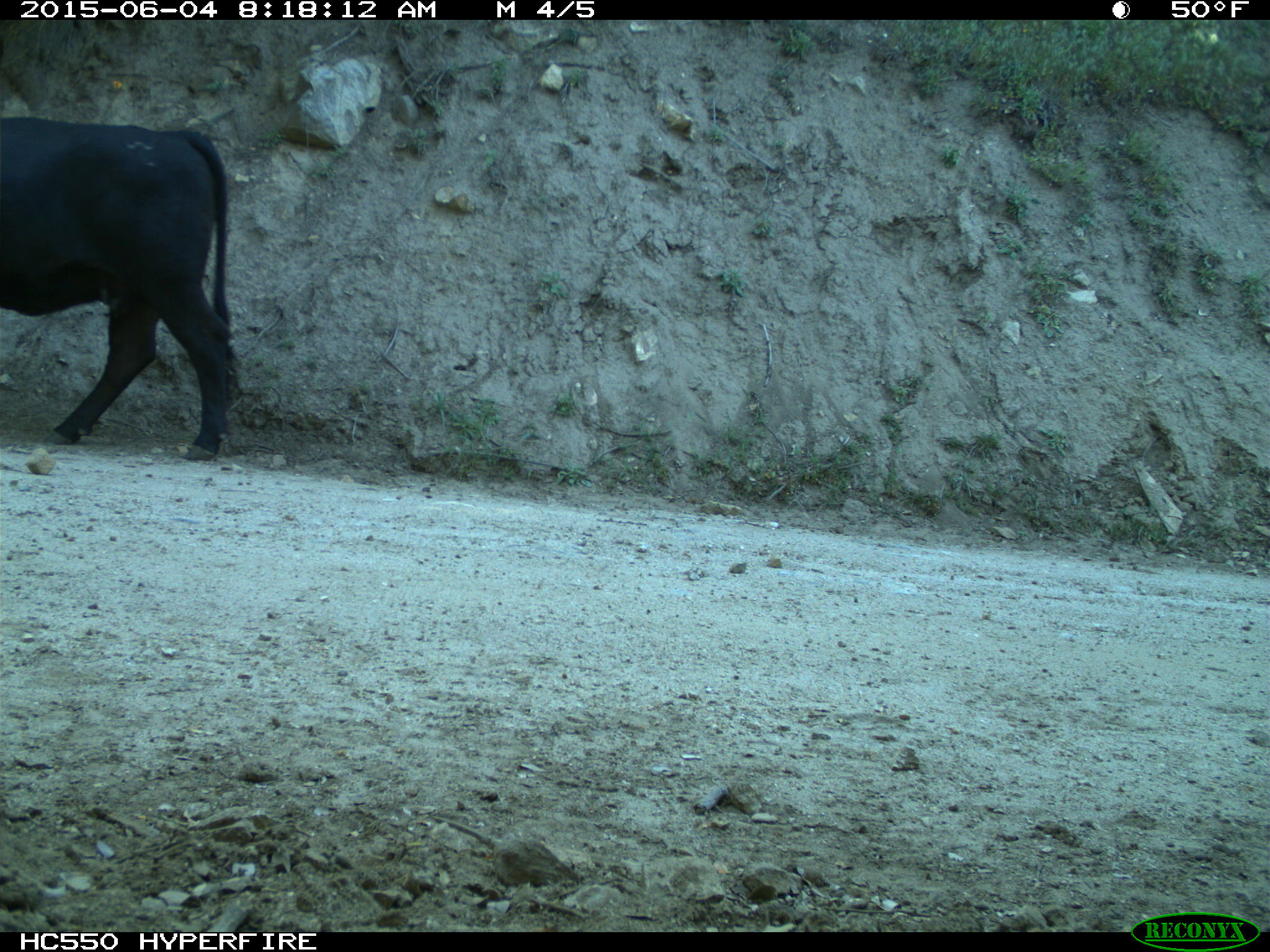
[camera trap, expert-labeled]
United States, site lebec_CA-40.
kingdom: Animalia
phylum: Chordata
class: Mammalia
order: Artiodactyla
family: Bovidae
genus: Bos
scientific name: Bos taurus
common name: domestic cow